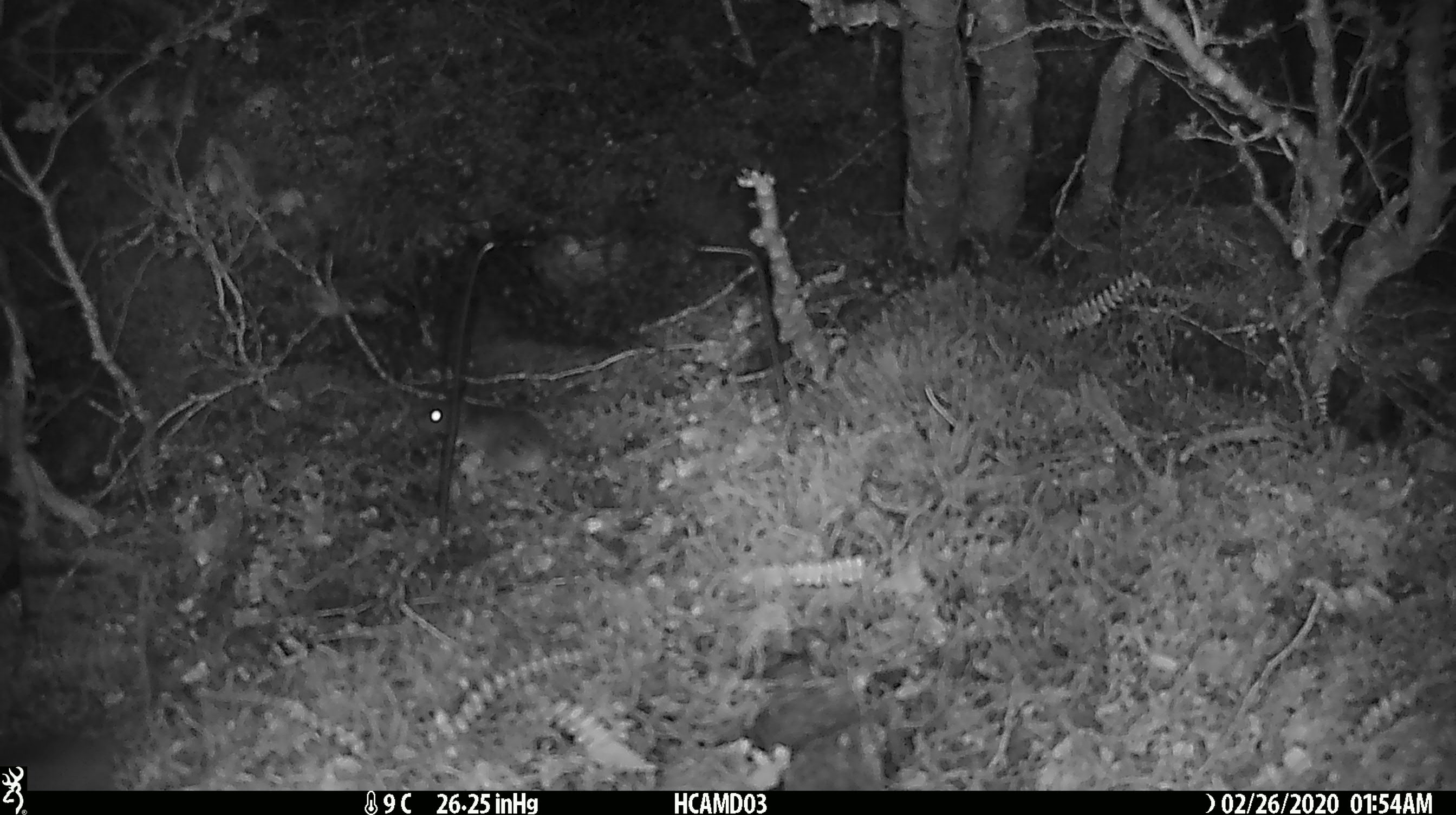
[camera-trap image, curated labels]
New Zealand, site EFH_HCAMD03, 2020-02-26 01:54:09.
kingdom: Animalia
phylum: Chordata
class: Mammalia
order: Rodentia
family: Muridae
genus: Mus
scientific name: Mus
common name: mouse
Mouse (Mus).